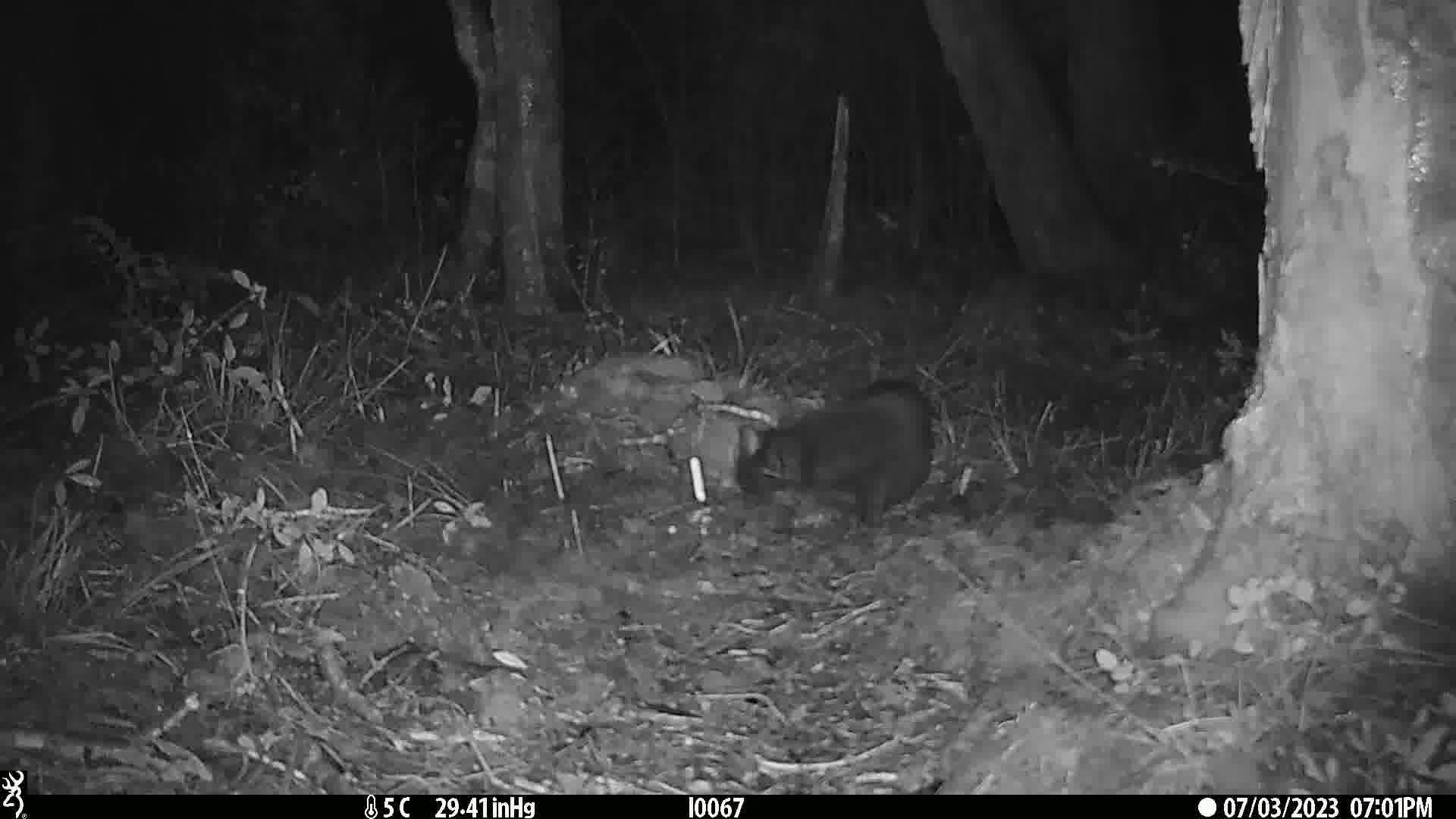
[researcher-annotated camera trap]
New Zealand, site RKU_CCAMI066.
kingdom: Animalia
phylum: Chordata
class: Mammalia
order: Carnivora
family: Felidae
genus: Felis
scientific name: Felis catus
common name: domestic cat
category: cat